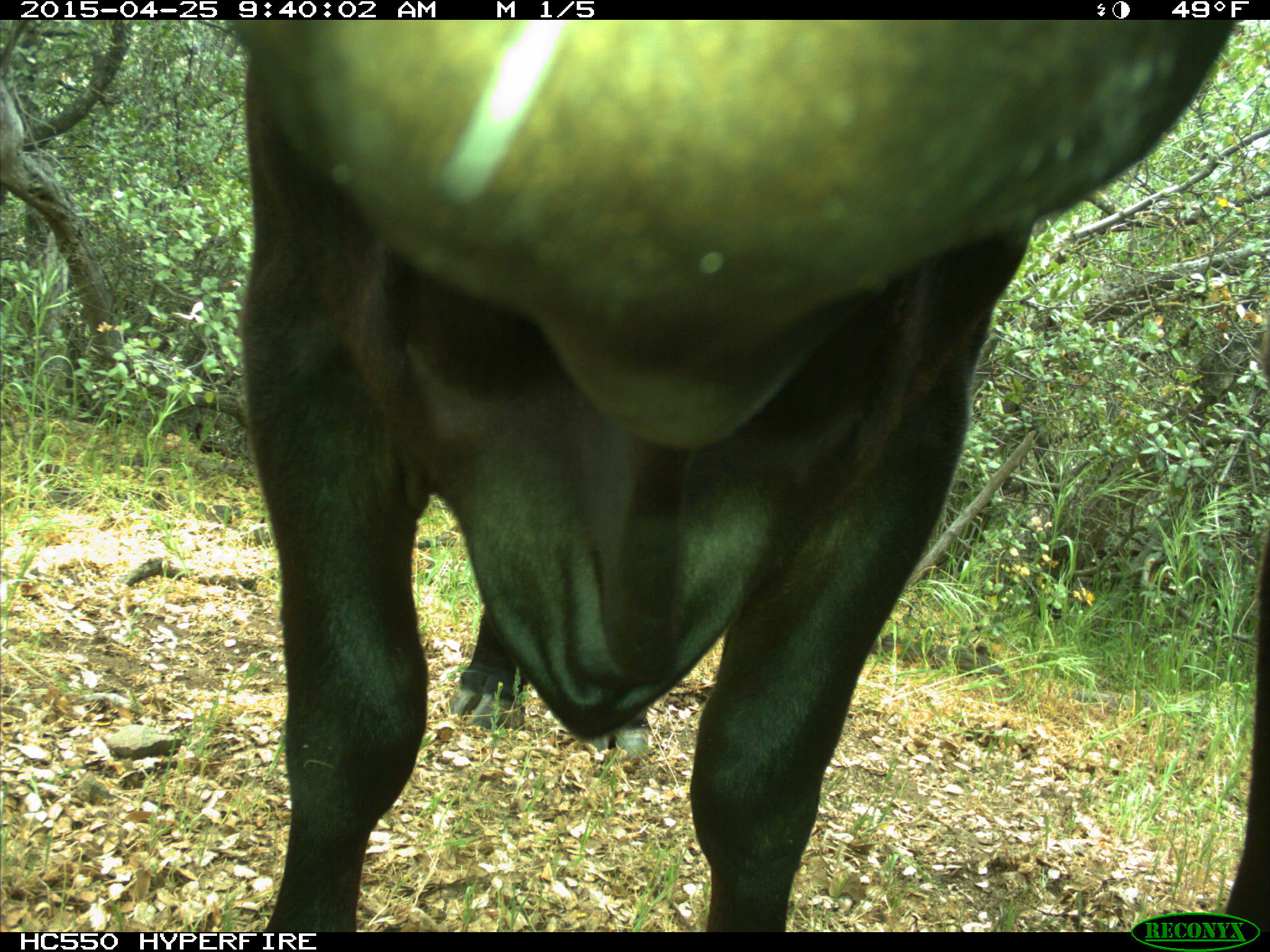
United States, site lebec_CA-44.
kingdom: Animalia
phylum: Chordata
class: Mammalia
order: Artiodactyla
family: Suidae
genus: Sus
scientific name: Sus scrofa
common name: wild boar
Sus scrofa (wild boar).